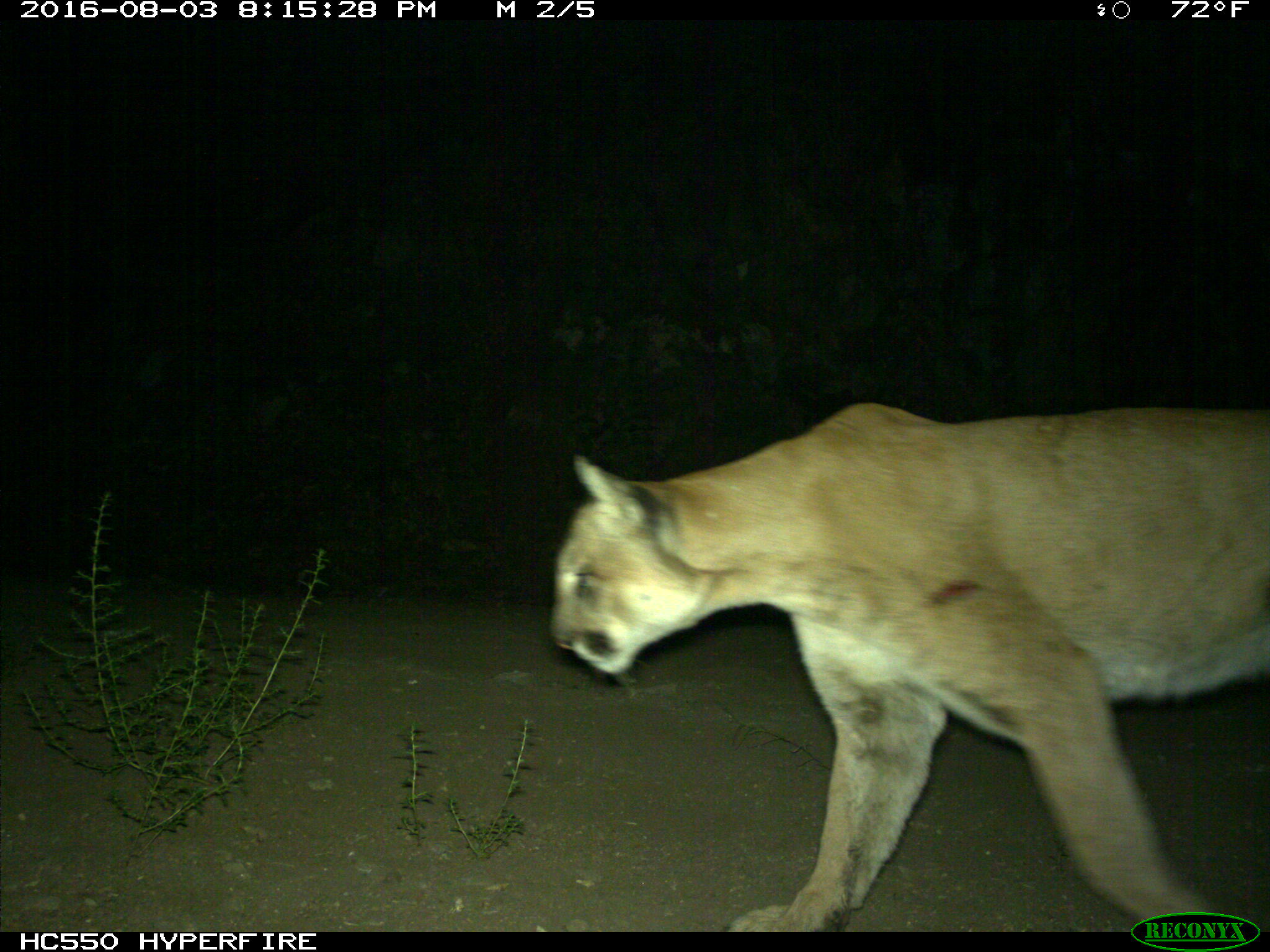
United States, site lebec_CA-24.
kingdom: Animalia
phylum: Chordata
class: Mammalia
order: Carnivora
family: Felidae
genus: Puma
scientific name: Puma concolor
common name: mountain lion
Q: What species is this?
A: Puma concolor (mountain lion).